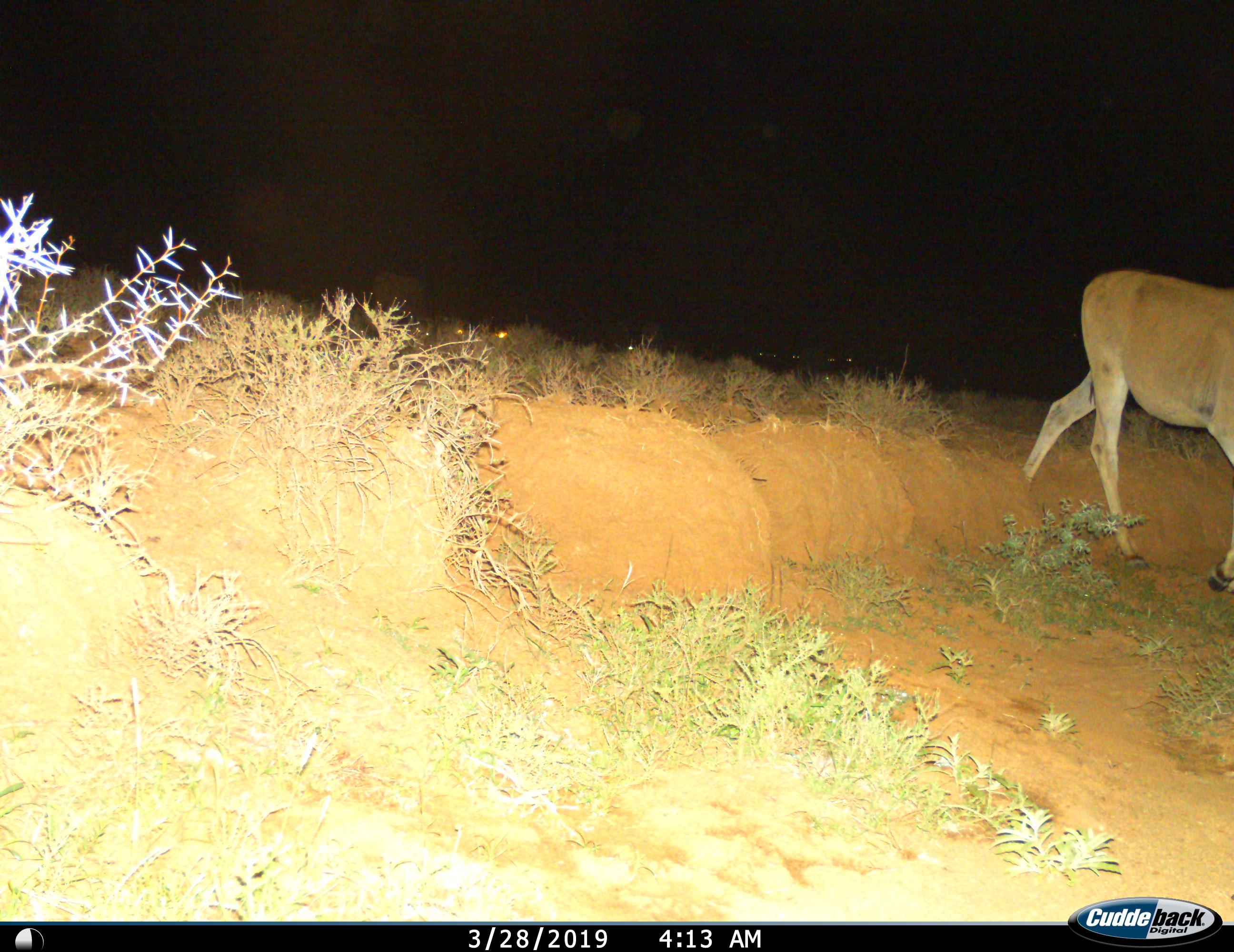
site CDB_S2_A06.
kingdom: Animalia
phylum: Chordata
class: Mammalia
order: Artiodactyla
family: Bovidae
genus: Tragelaphus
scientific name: Tragelaphus oryx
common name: eland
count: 1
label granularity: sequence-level